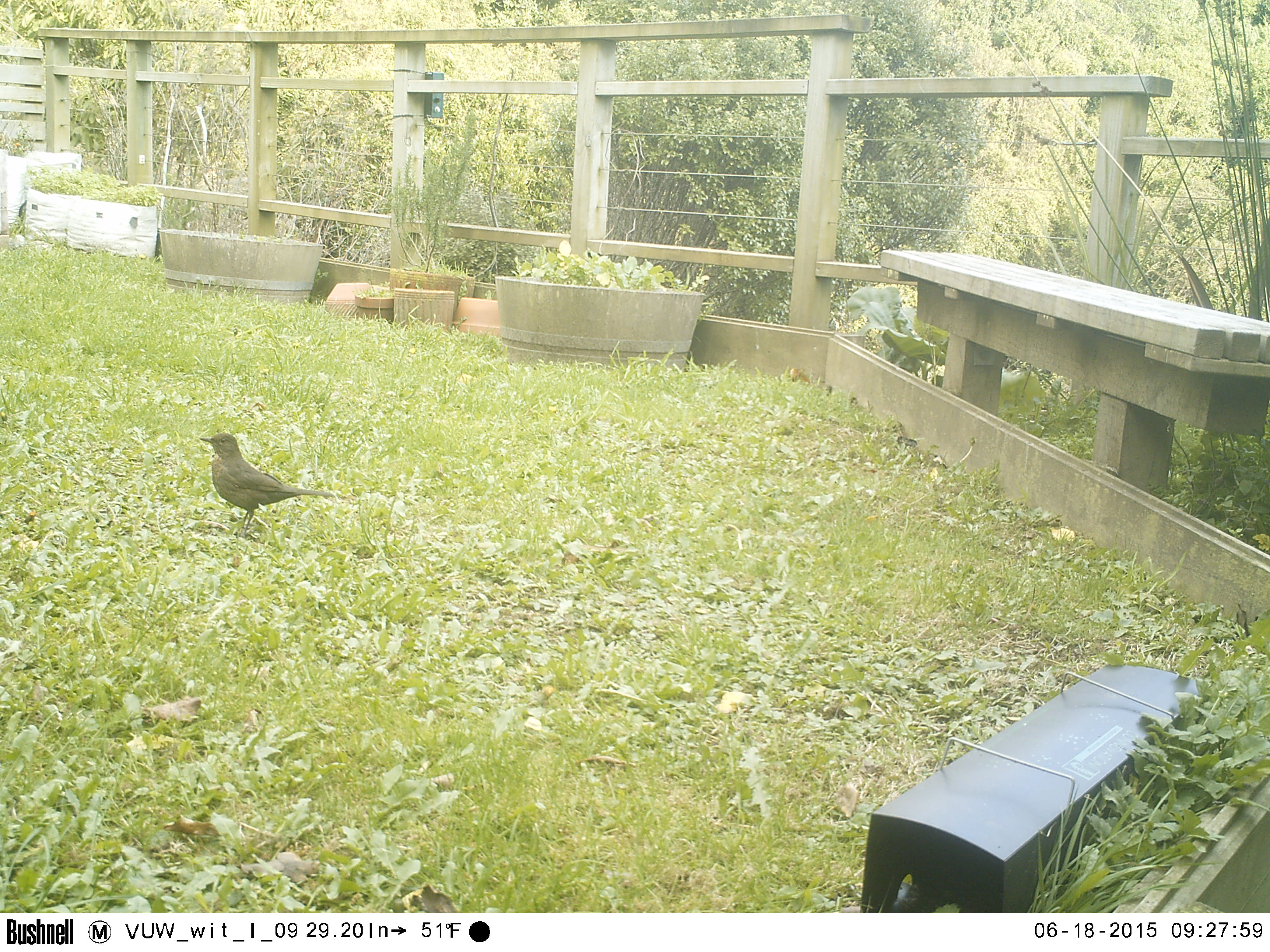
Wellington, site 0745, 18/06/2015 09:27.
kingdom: Animalia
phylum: Chordata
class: Aves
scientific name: Aves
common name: bird